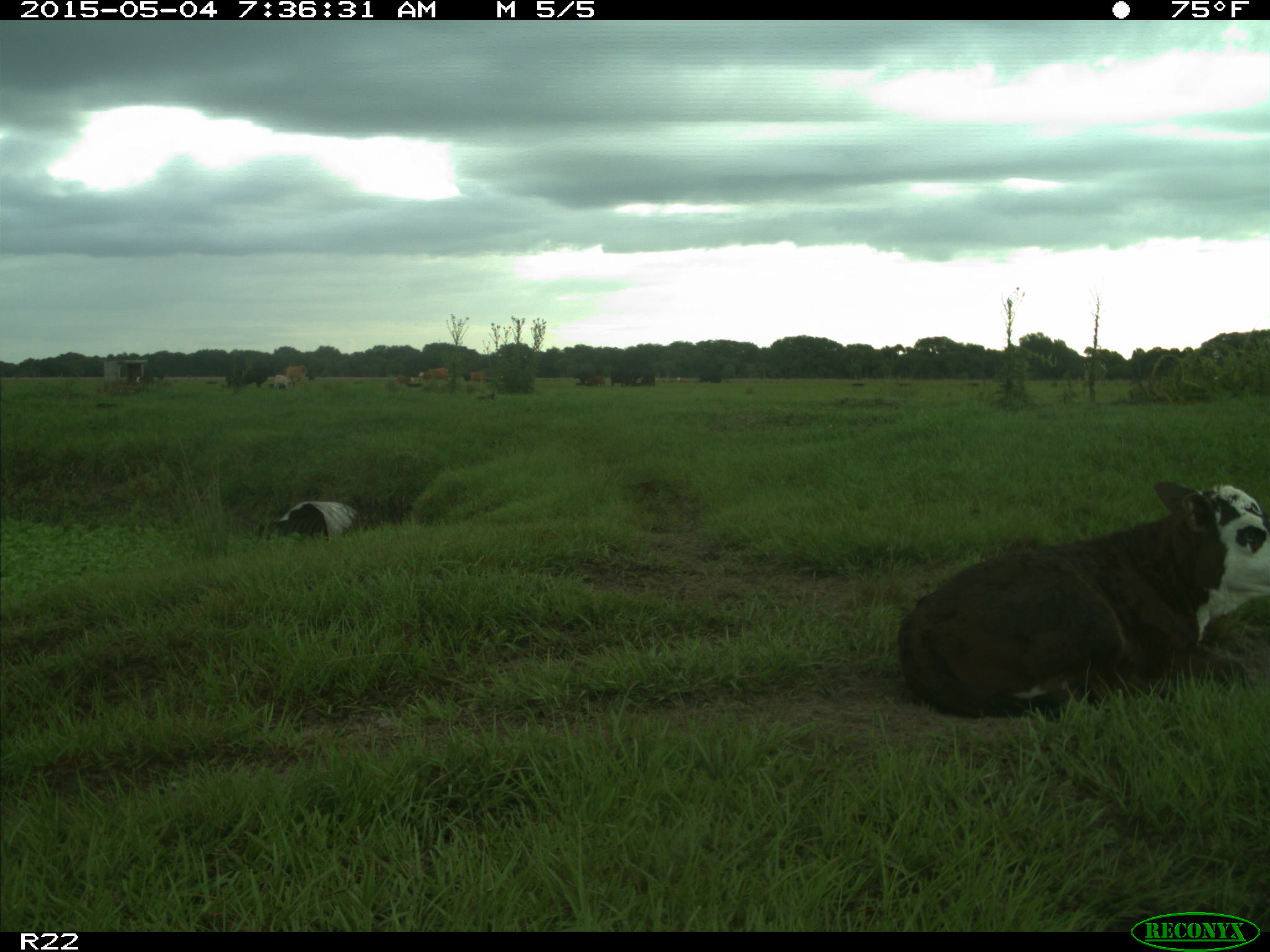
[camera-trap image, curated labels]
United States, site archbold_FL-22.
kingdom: Animalia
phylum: Chordata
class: Mammalia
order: Artiodactyla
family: Bovidae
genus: Bos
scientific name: Bos taurus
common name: domestic cow